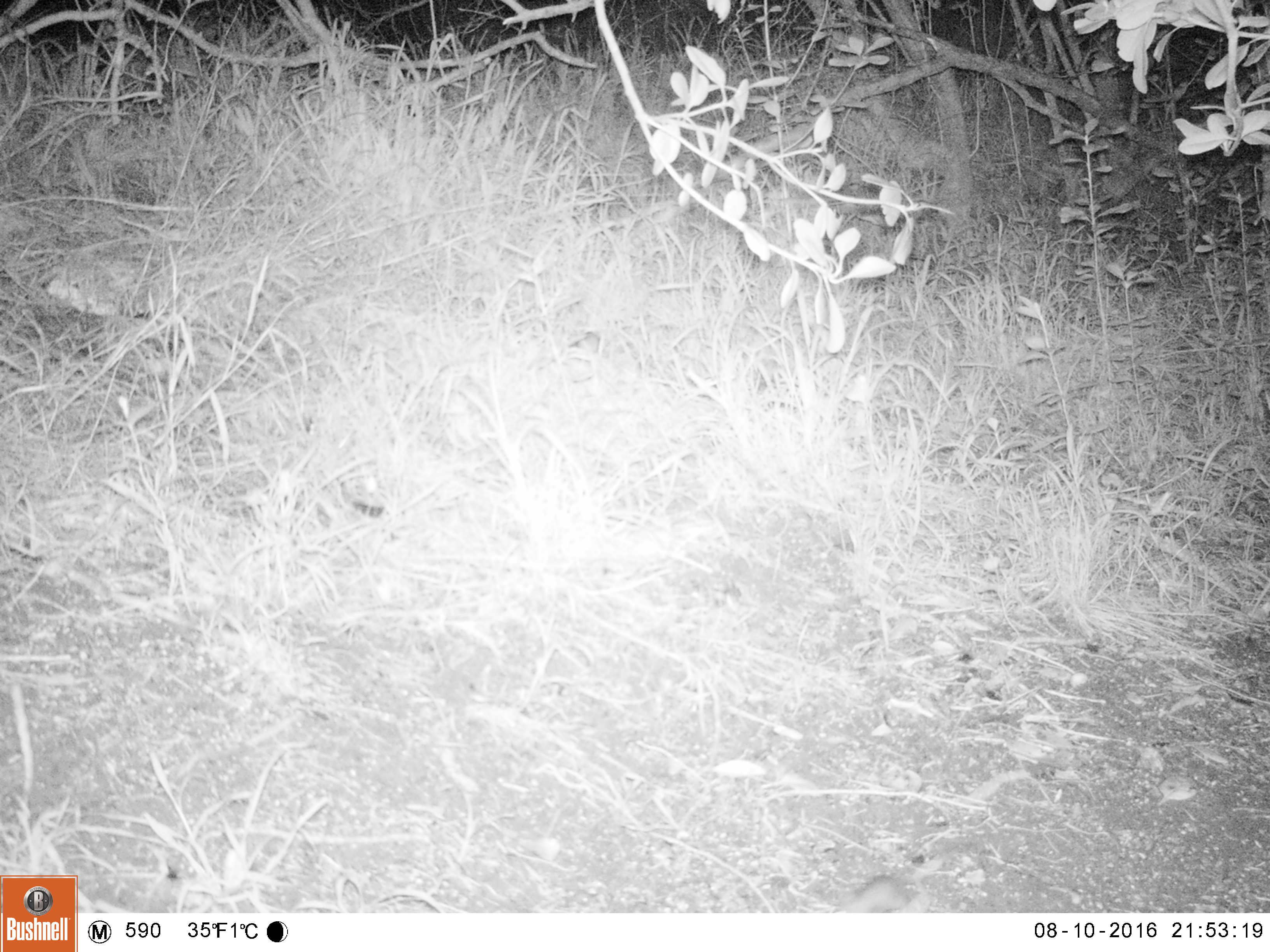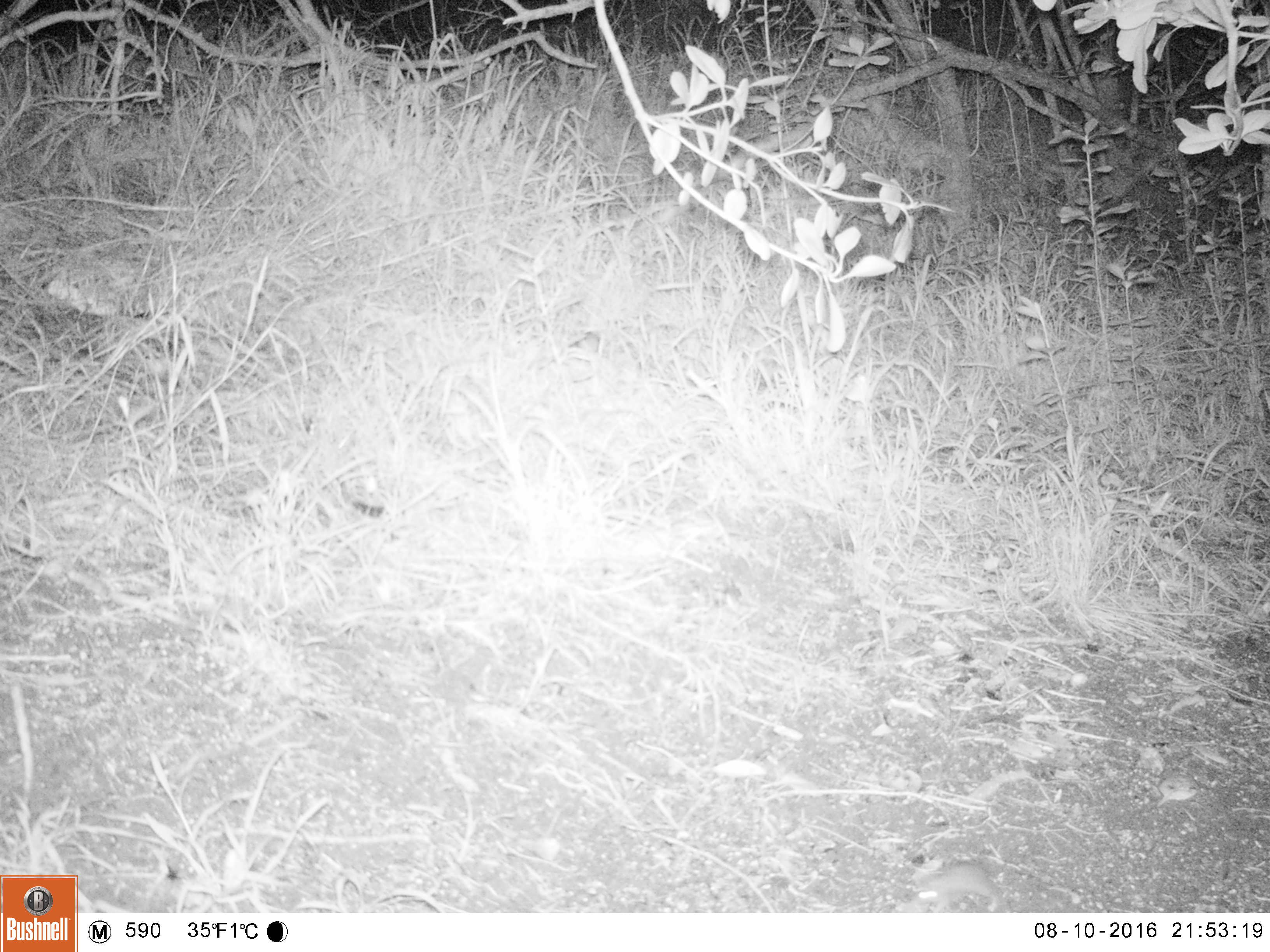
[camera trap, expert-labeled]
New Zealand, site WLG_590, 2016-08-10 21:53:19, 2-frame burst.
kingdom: Animalia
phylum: Chordata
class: Mammalia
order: Rodentia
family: Muridae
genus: Mus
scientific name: Mus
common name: mouse